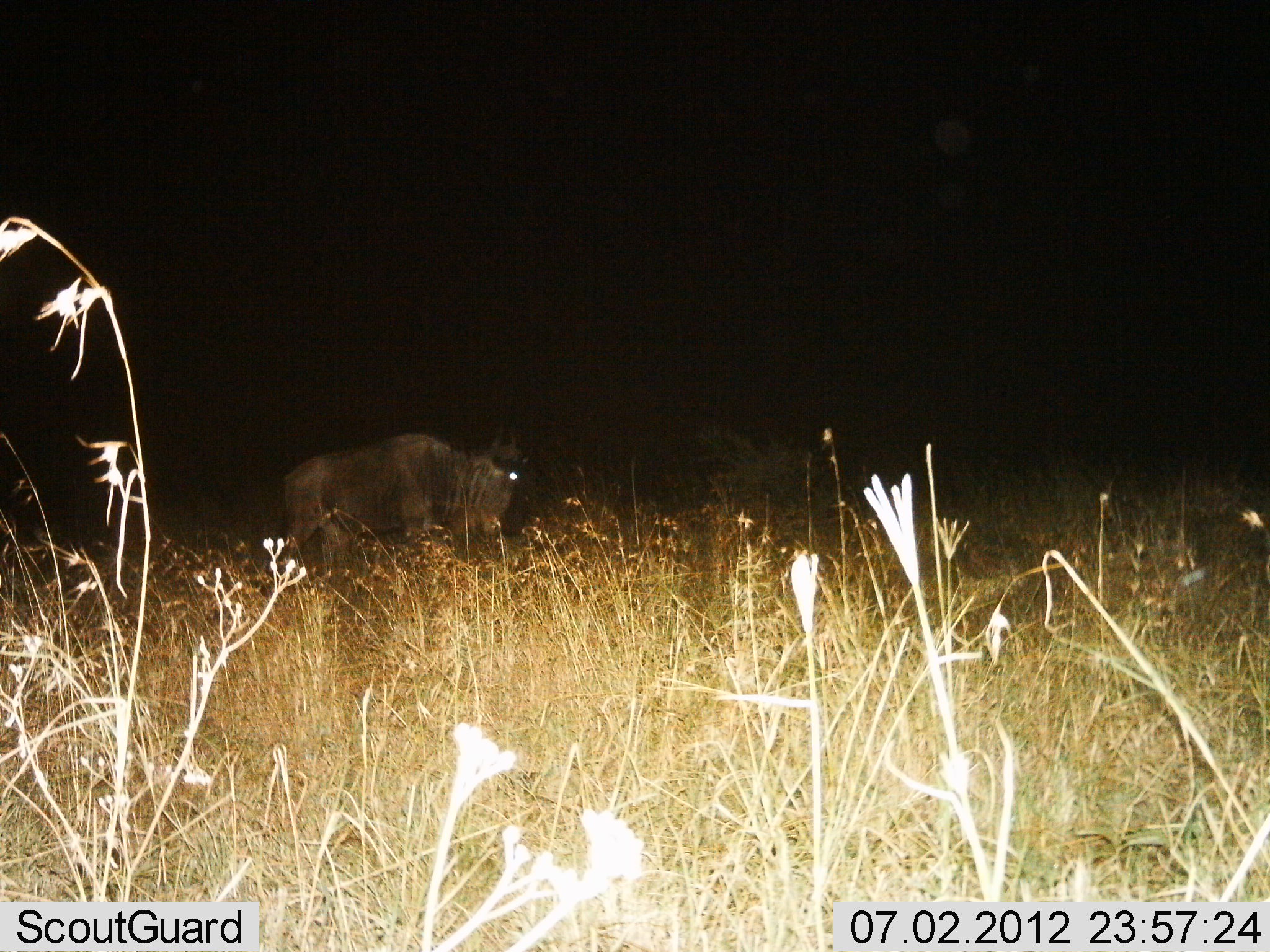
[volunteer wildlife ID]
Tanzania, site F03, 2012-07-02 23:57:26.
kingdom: Animalia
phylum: Chordata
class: Mammalia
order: Artiodactyla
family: Bovidae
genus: Connochaetes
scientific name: Connochaetes taurinus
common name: blue wildebeest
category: wildebeest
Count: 1.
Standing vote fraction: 20%.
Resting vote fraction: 0%.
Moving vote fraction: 70%.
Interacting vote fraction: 0%.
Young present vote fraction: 0%.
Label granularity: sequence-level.